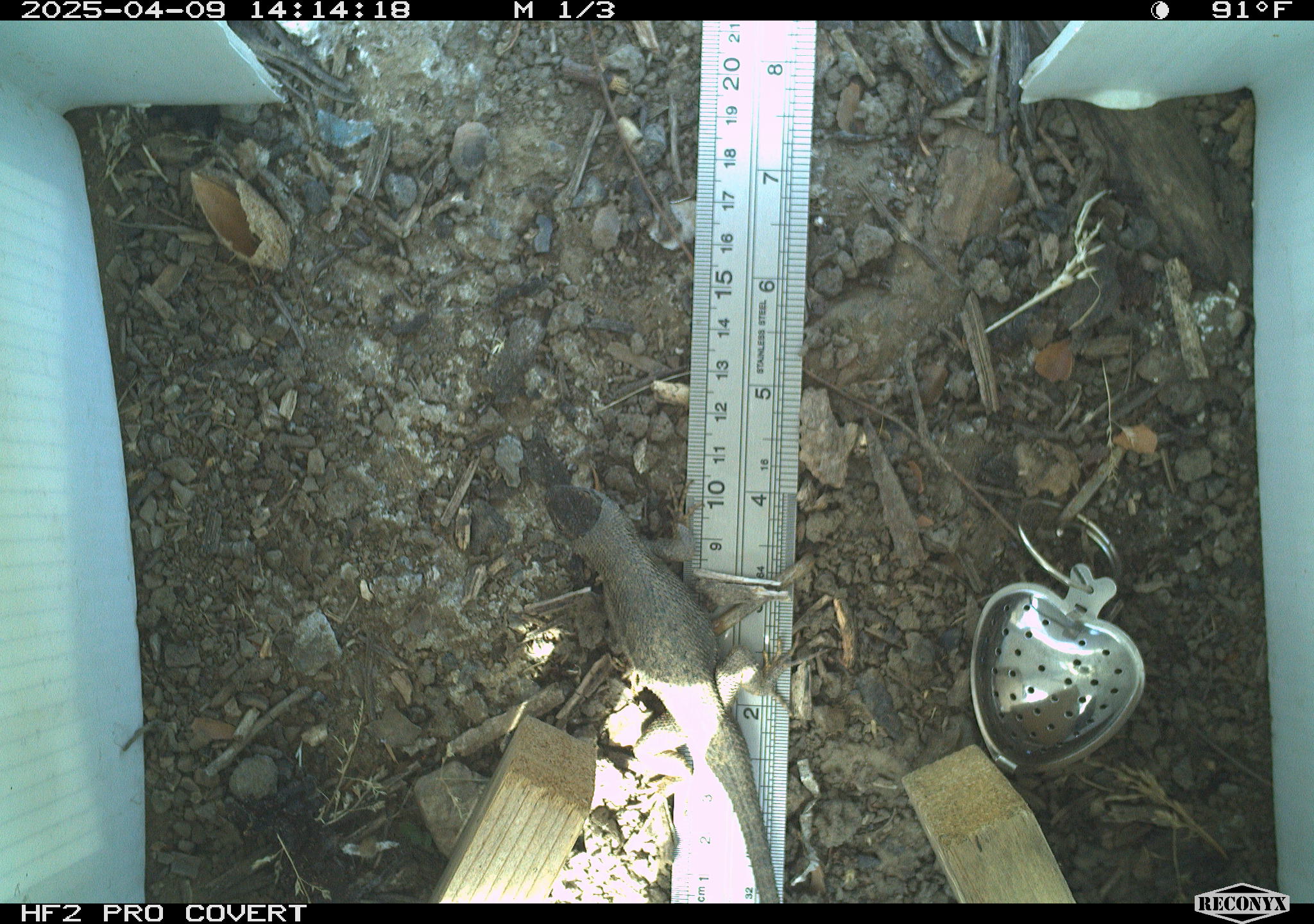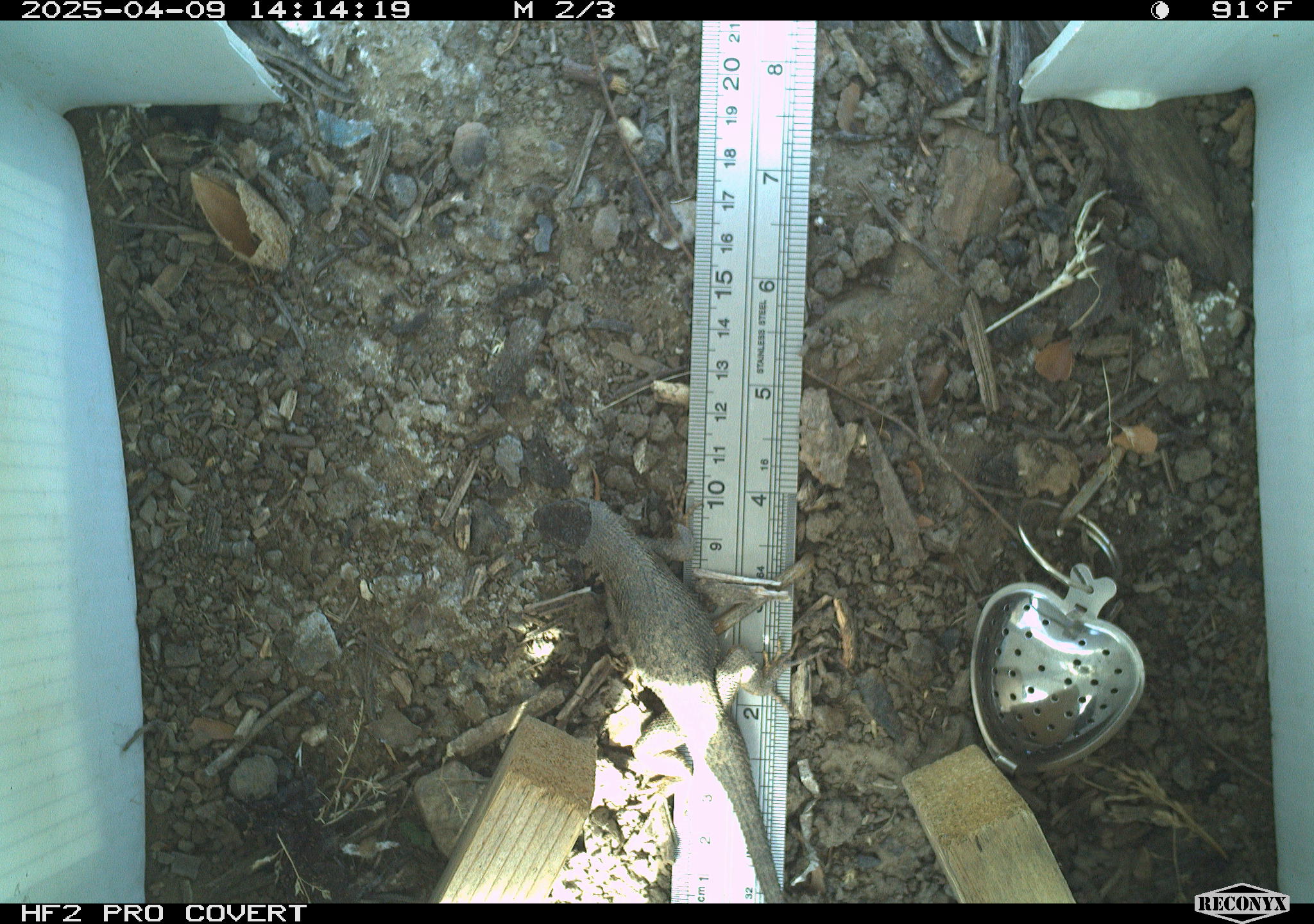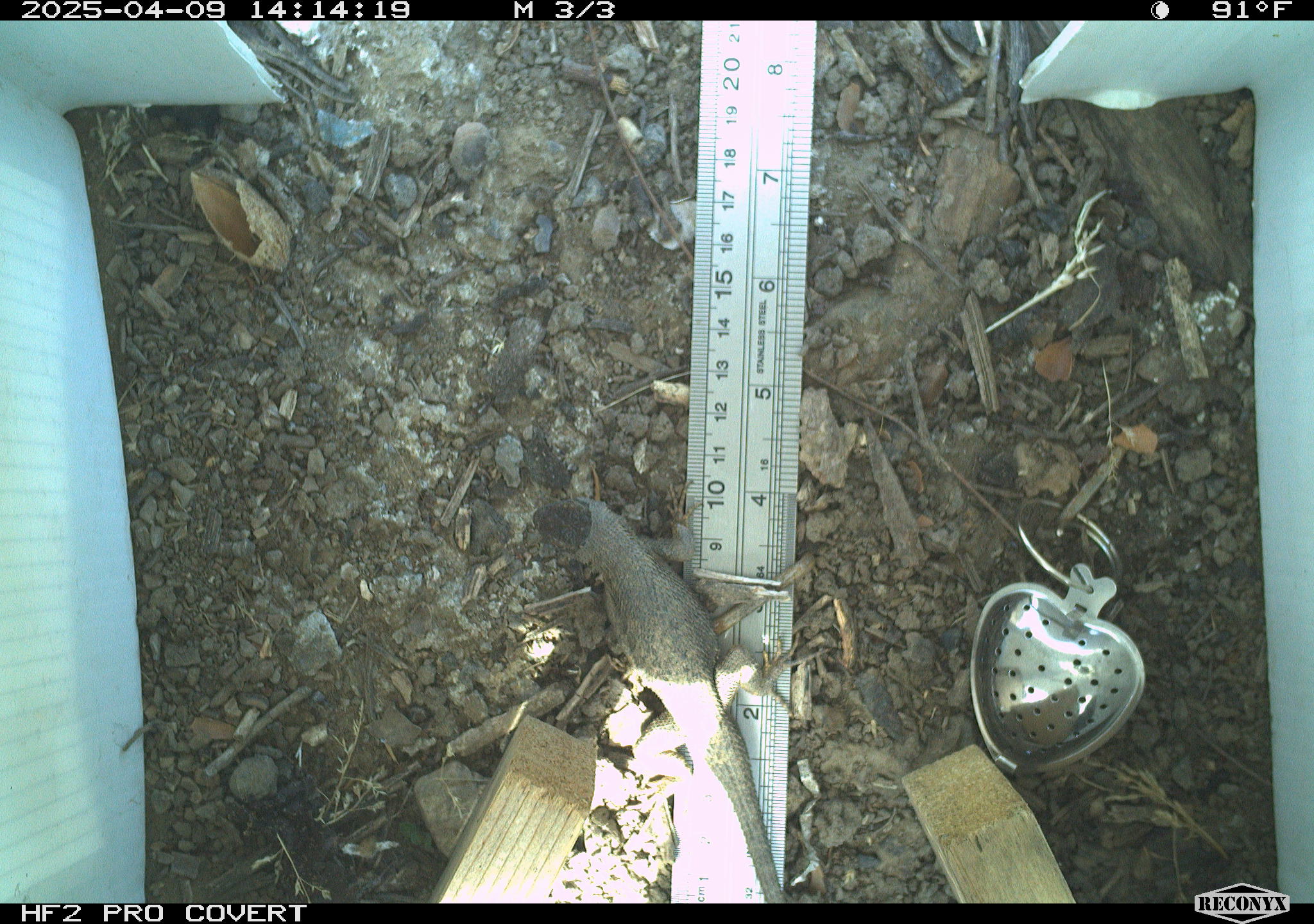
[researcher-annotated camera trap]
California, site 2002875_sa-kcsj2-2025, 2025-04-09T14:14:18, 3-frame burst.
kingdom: Animalia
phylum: Chordata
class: Reptilia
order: Squamata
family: Phrynosomatidae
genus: Sceloporus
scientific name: Sceloporus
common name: spiny lizards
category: sceloporus species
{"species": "sceloporus species (spiny lizards) (Sceloporus)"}